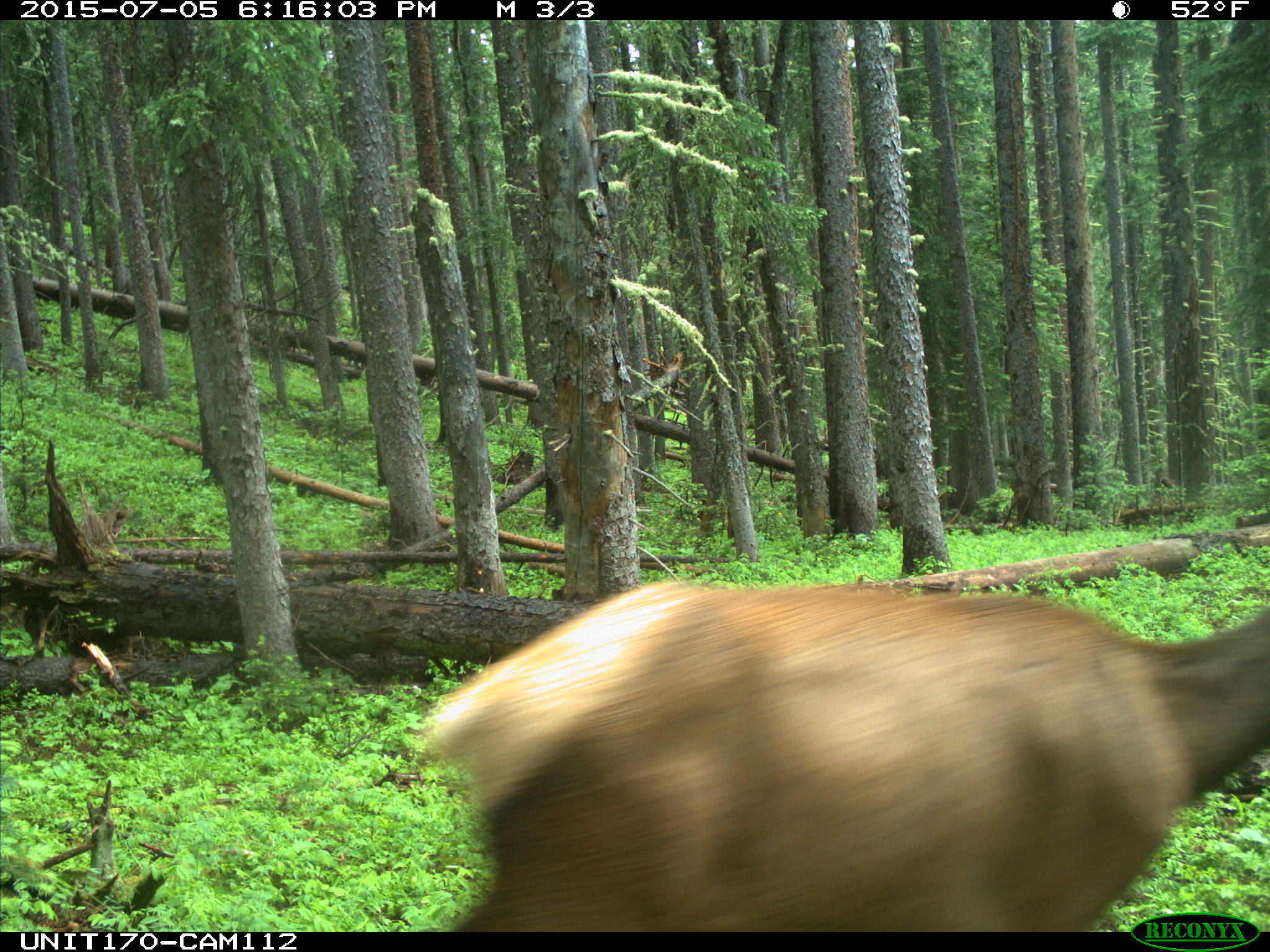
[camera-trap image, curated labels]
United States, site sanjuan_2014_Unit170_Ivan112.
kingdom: Animalia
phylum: Chordata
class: Mammalia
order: Artiodactyla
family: Cervidae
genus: Cervus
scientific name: Cervus elaphus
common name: red deer